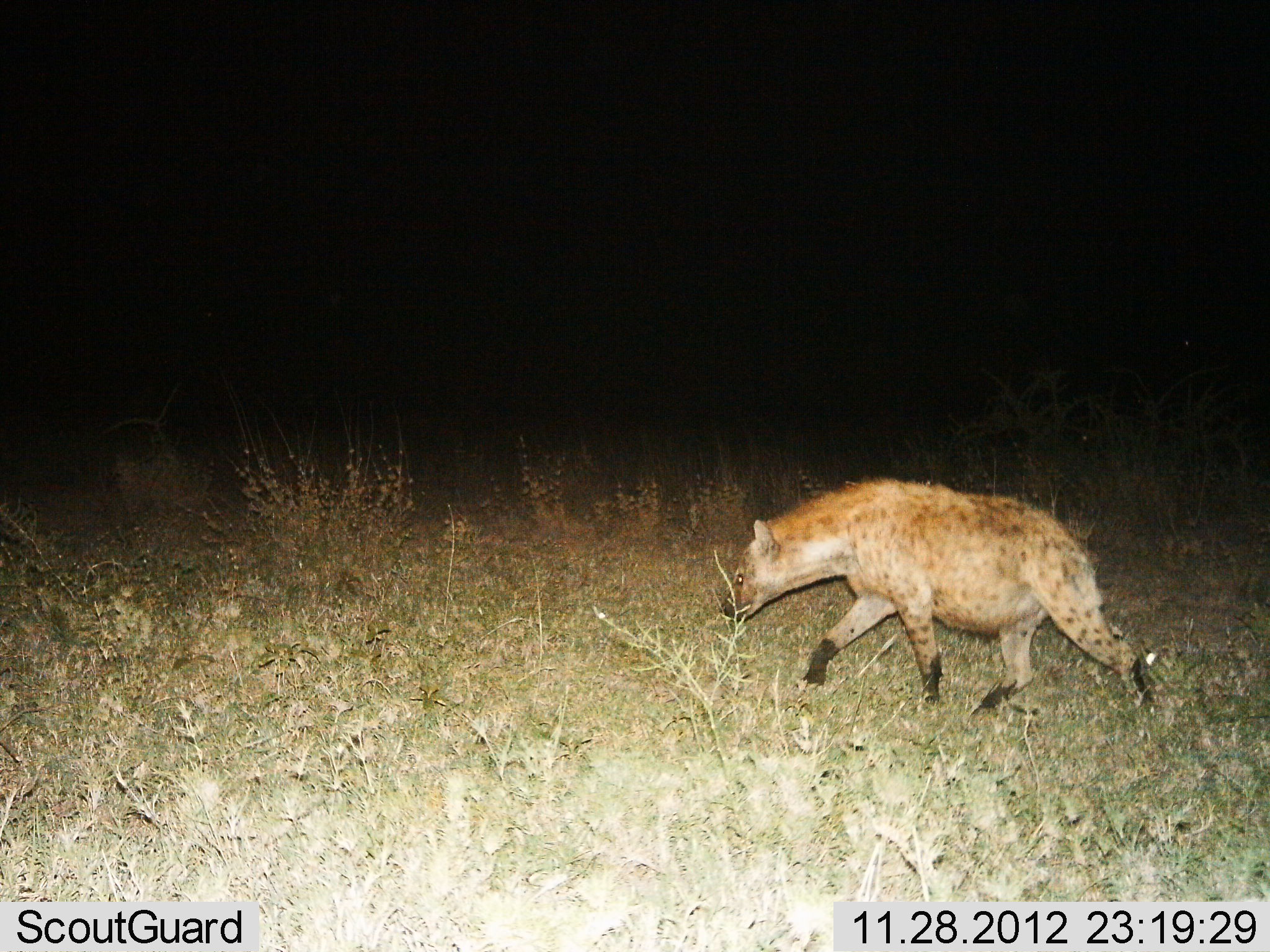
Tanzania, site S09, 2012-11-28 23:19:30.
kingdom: Animalia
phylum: Chordata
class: Mammalia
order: Carnivora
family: Hyaenidae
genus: Crocuta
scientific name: Crocuta crocuta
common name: spotted hyena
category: hyenaspotted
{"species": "hyenaspotted (spotted hyena) (Crocuta crocuta)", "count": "1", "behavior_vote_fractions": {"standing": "6%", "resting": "0%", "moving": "94%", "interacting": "0%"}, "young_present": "0%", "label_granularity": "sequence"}